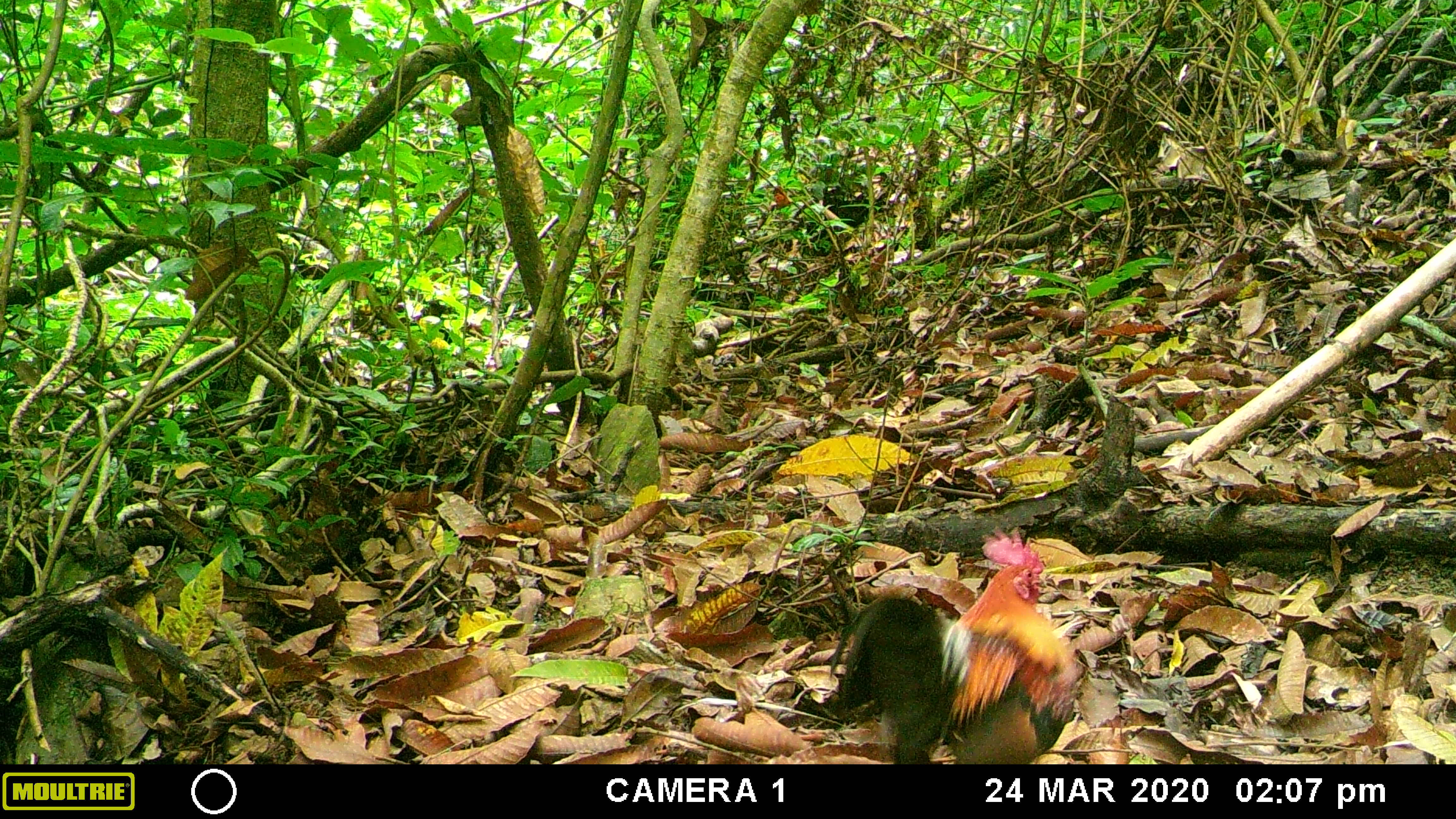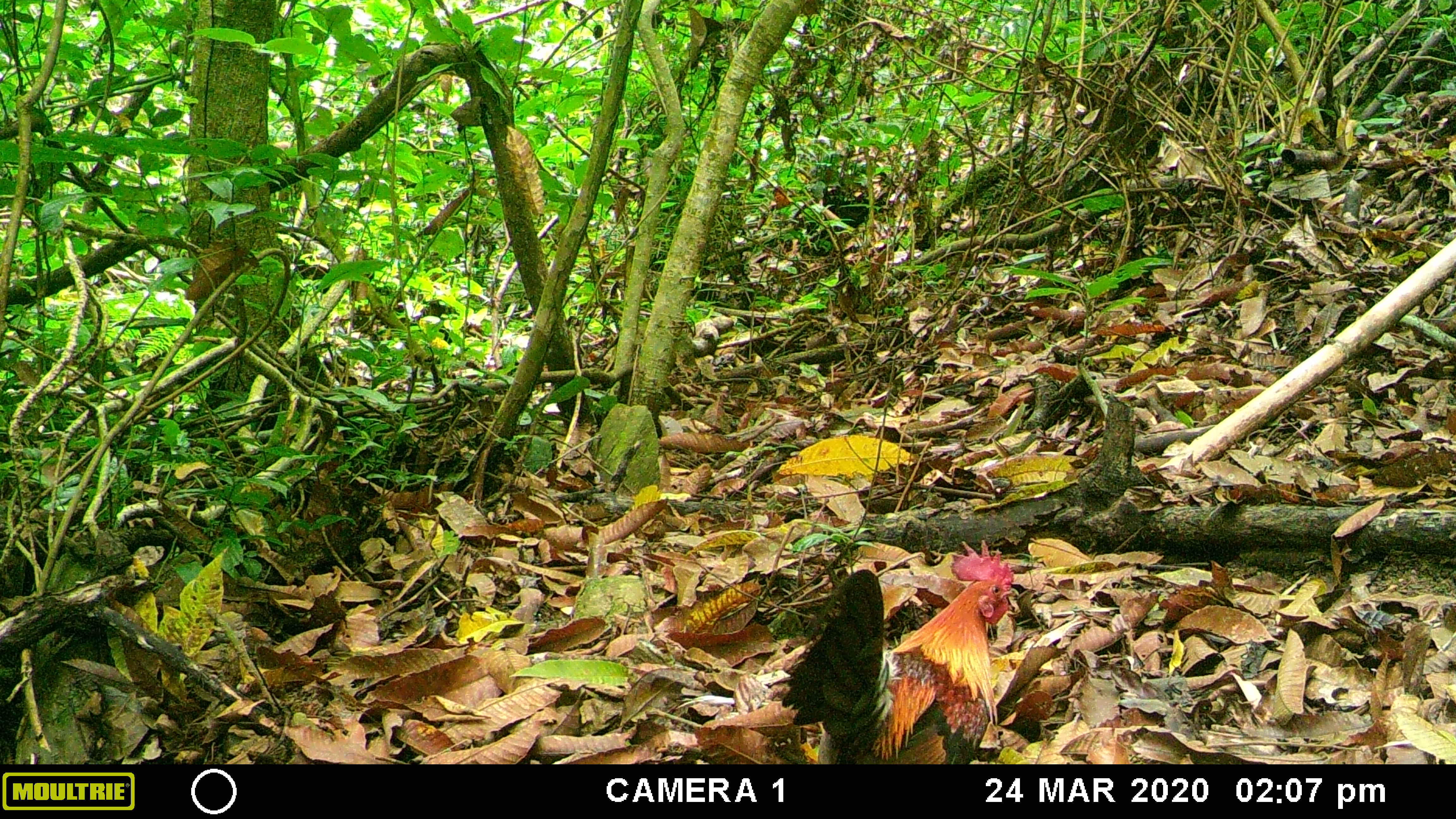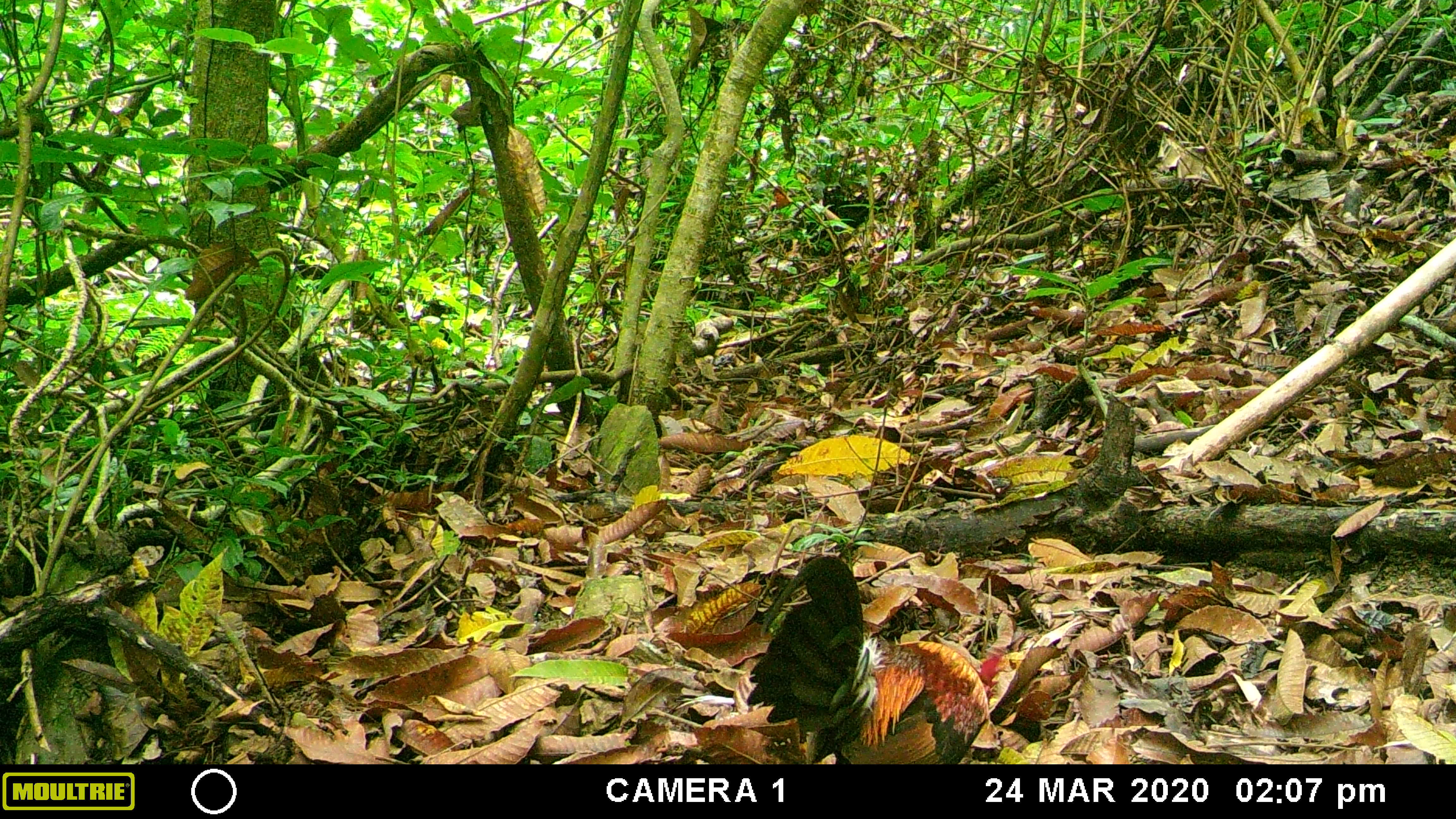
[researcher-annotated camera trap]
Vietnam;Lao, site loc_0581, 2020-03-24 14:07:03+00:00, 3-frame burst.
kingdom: Animalia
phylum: Chordata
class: Aves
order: Galliformes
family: Phasianidae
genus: Gallus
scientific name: Gallus gallus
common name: red junglefowl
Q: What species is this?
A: Red junglefowl (Gallus gallus).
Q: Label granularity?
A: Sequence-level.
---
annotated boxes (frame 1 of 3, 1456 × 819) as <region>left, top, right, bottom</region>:
red junglefowl: <region>828, 525, 1083, 765</region>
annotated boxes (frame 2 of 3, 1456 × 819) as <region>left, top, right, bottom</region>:
red junglefowl: <region>781, 538, 1019, 764</region>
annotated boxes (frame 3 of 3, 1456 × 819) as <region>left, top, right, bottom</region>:
red junglefowl: <region>746, 554, 1005, 763</region>